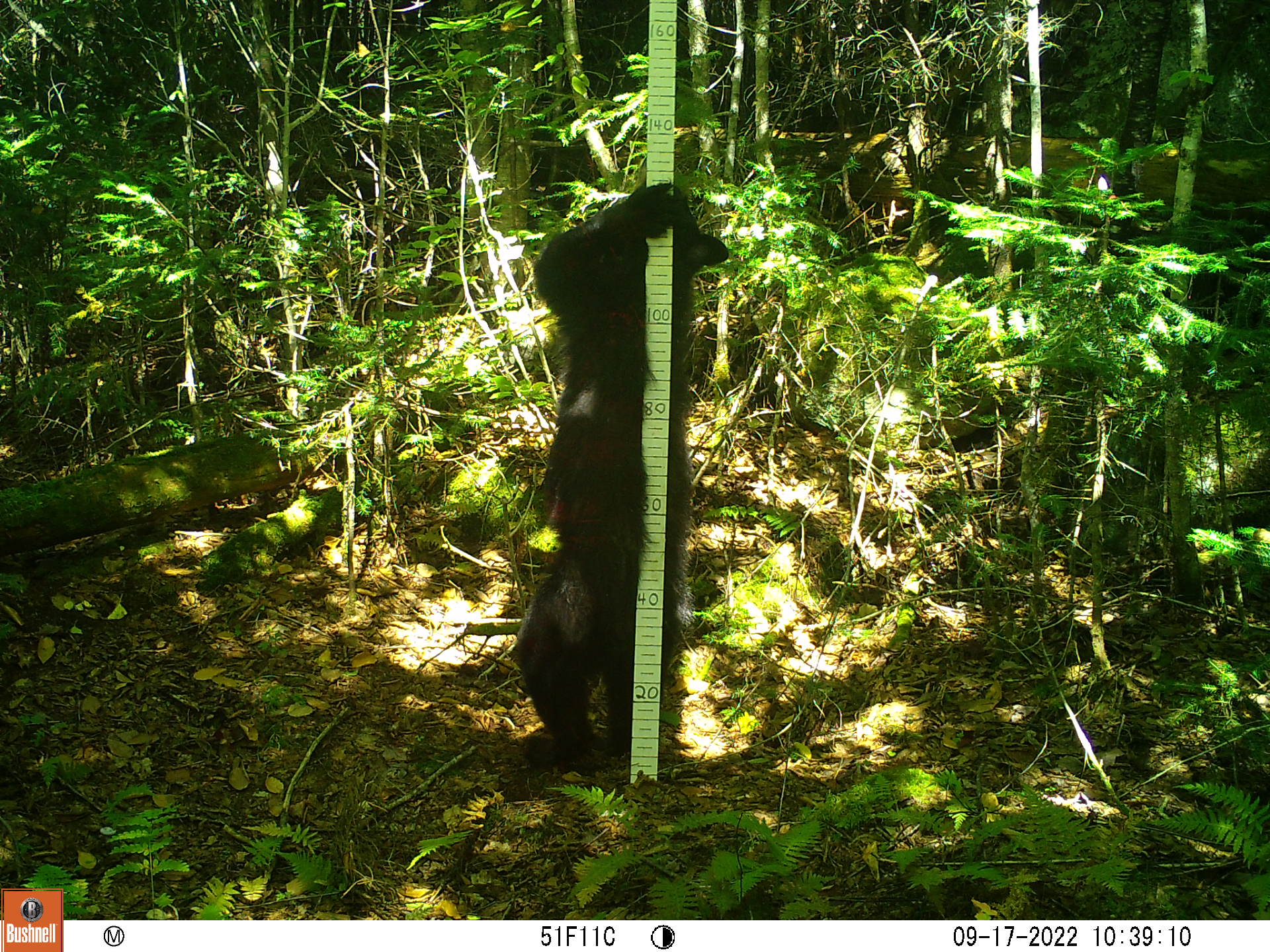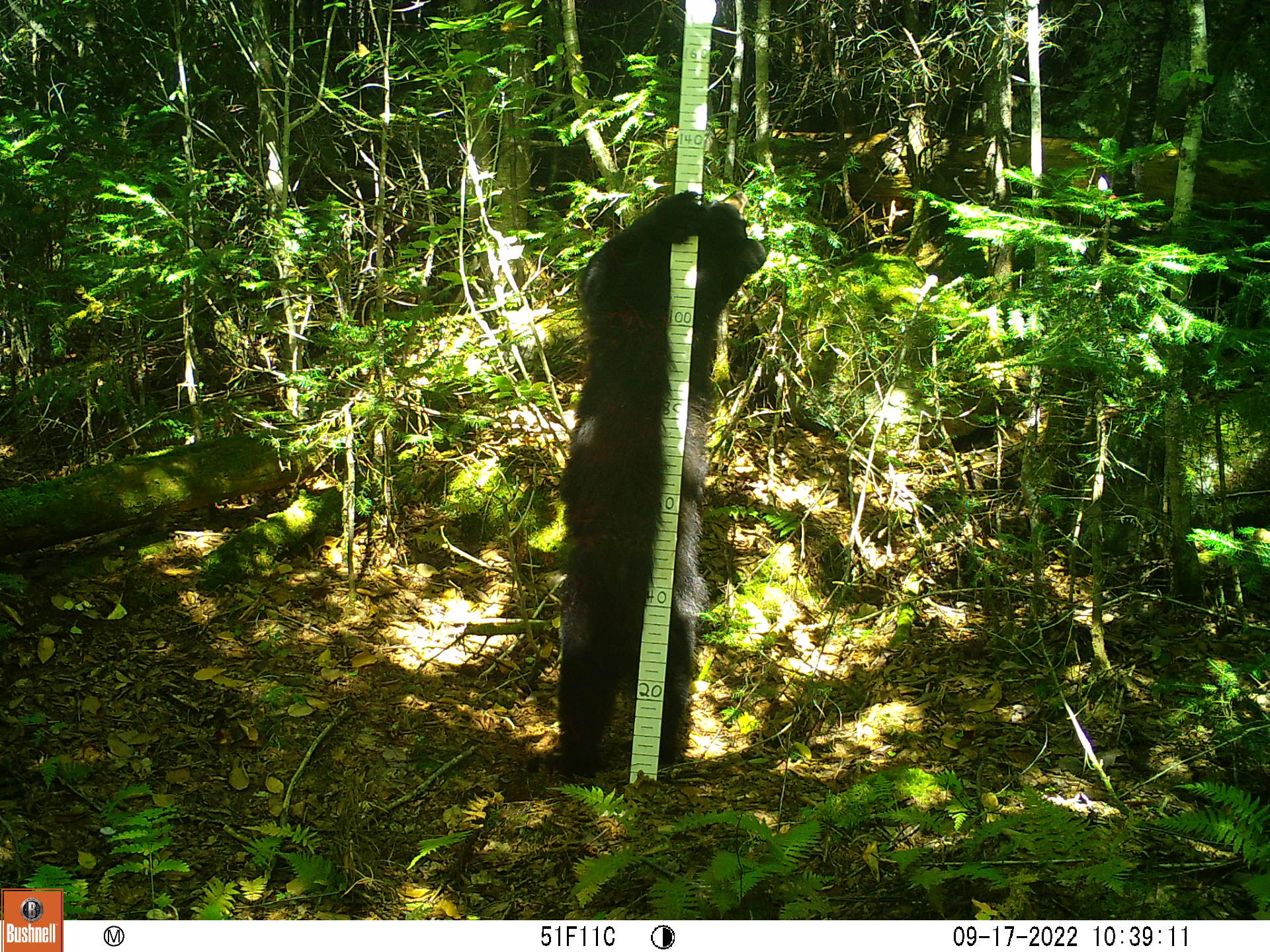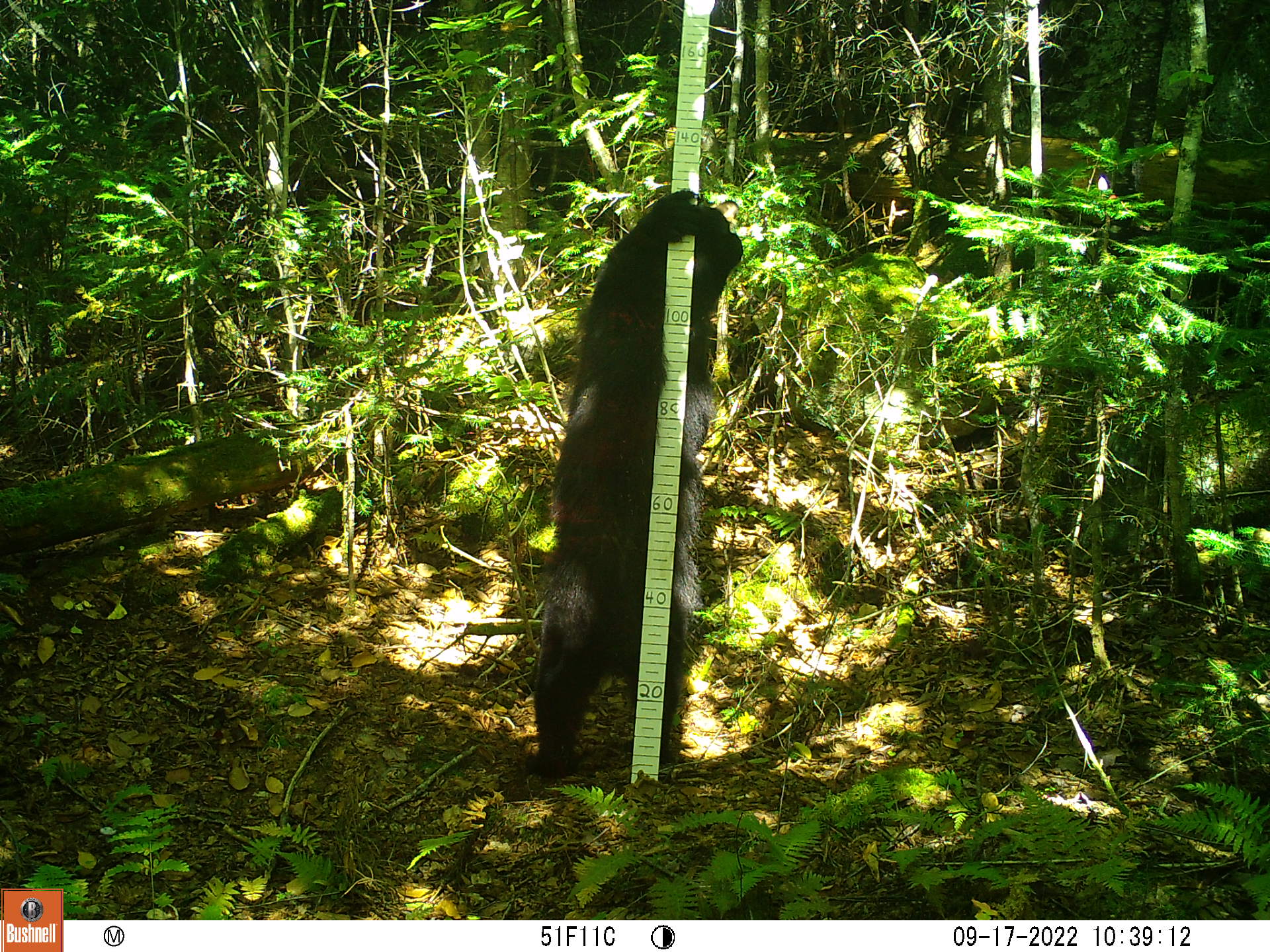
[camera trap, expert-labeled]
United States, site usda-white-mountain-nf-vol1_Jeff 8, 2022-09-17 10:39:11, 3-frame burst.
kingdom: Animalia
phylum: Chordata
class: Mammalia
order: Carnivora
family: Ursidae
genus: Ursus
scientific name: Ursus americanus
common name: black bear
Black bear (Ursus americanus).